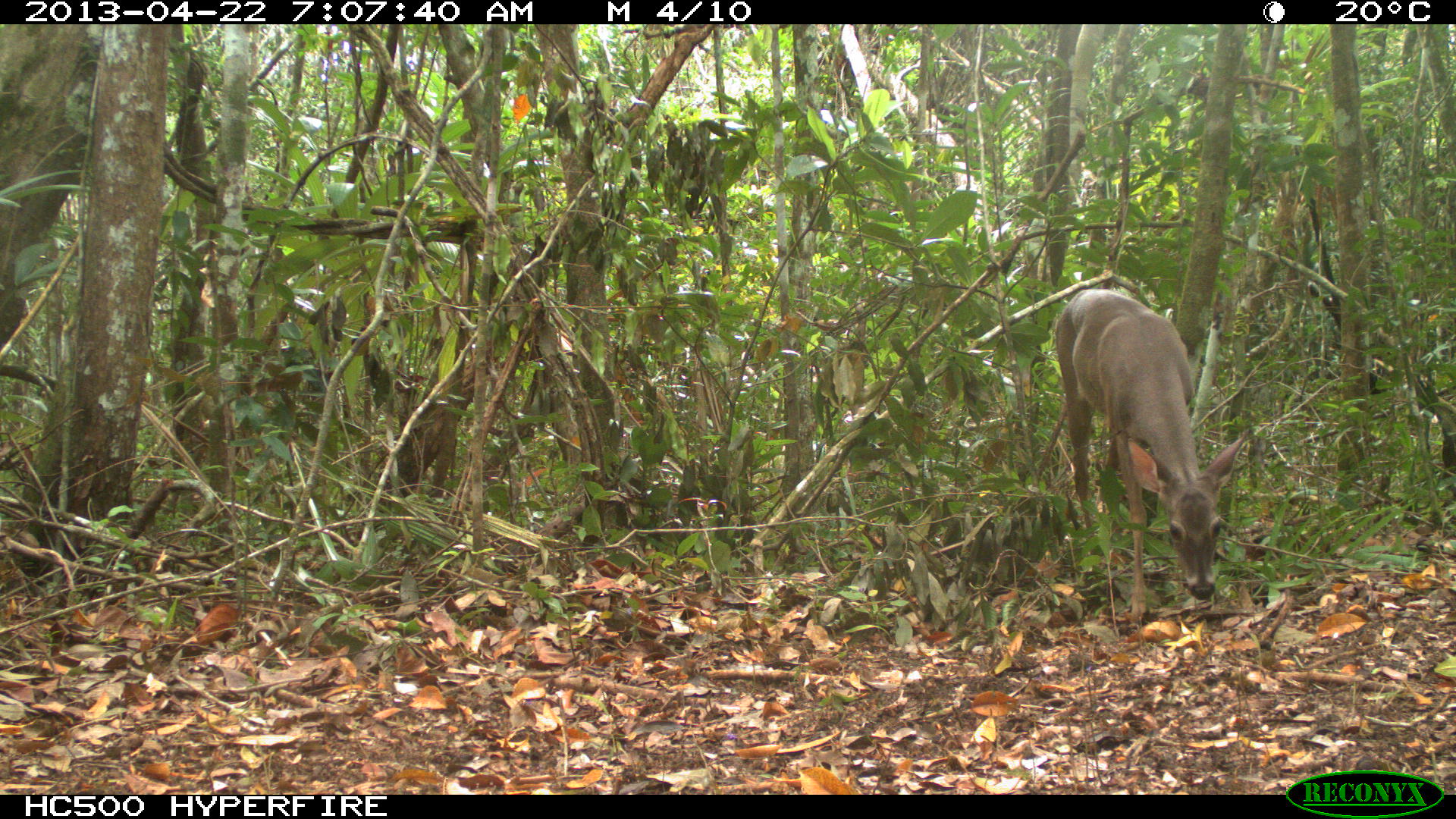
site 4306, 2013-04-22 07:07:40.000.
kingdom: Animalia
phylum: Chordata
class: Mammalia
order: Artiodactyla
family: Cervidae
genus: Odocoileus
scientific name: Odocoileus virginianus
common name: white-tailed deer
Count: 1.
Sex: female.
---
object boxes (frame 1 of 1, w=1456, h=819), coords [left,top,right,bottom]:
odocoileus virginianus: [1052,286,1247,625]